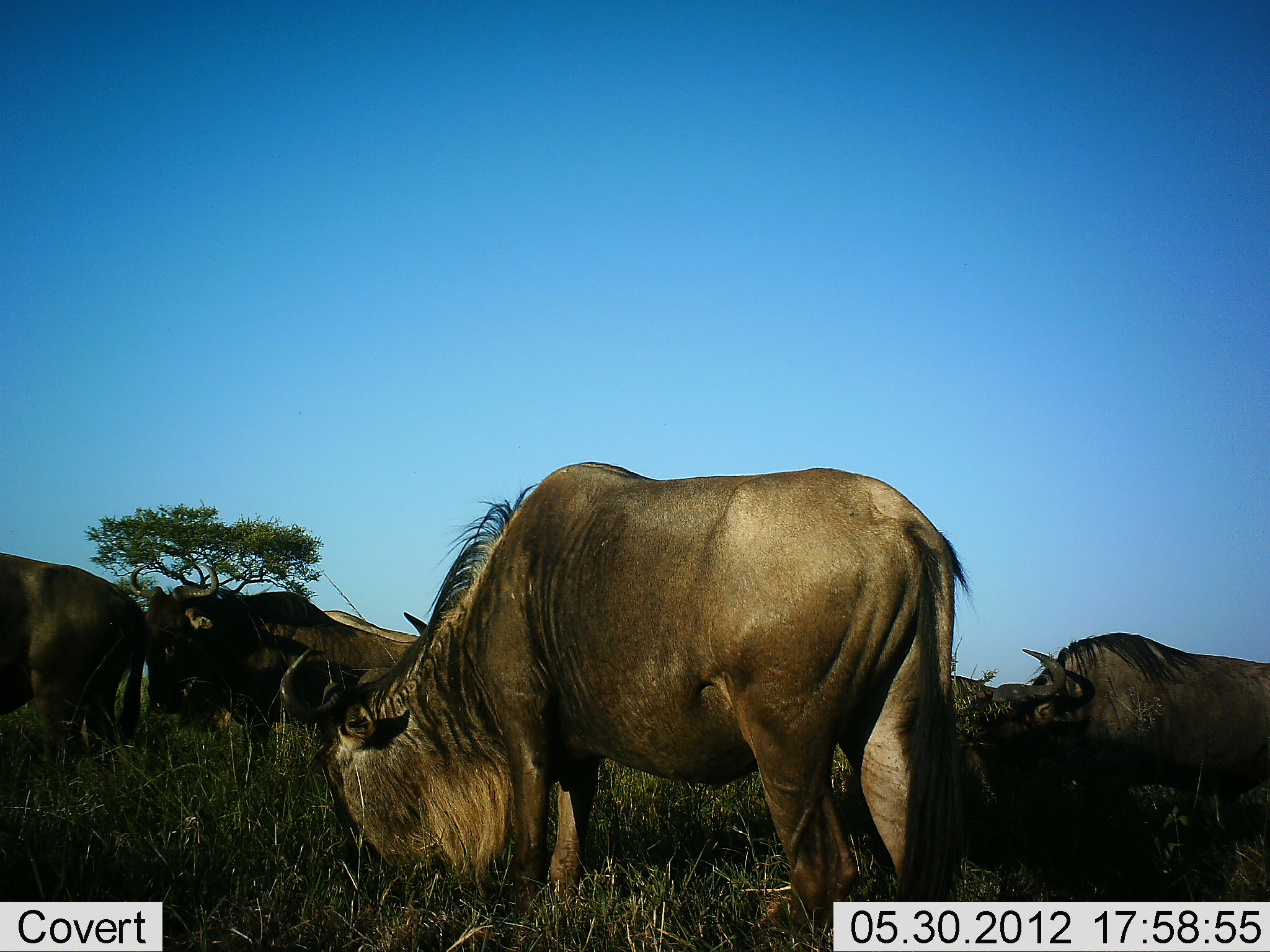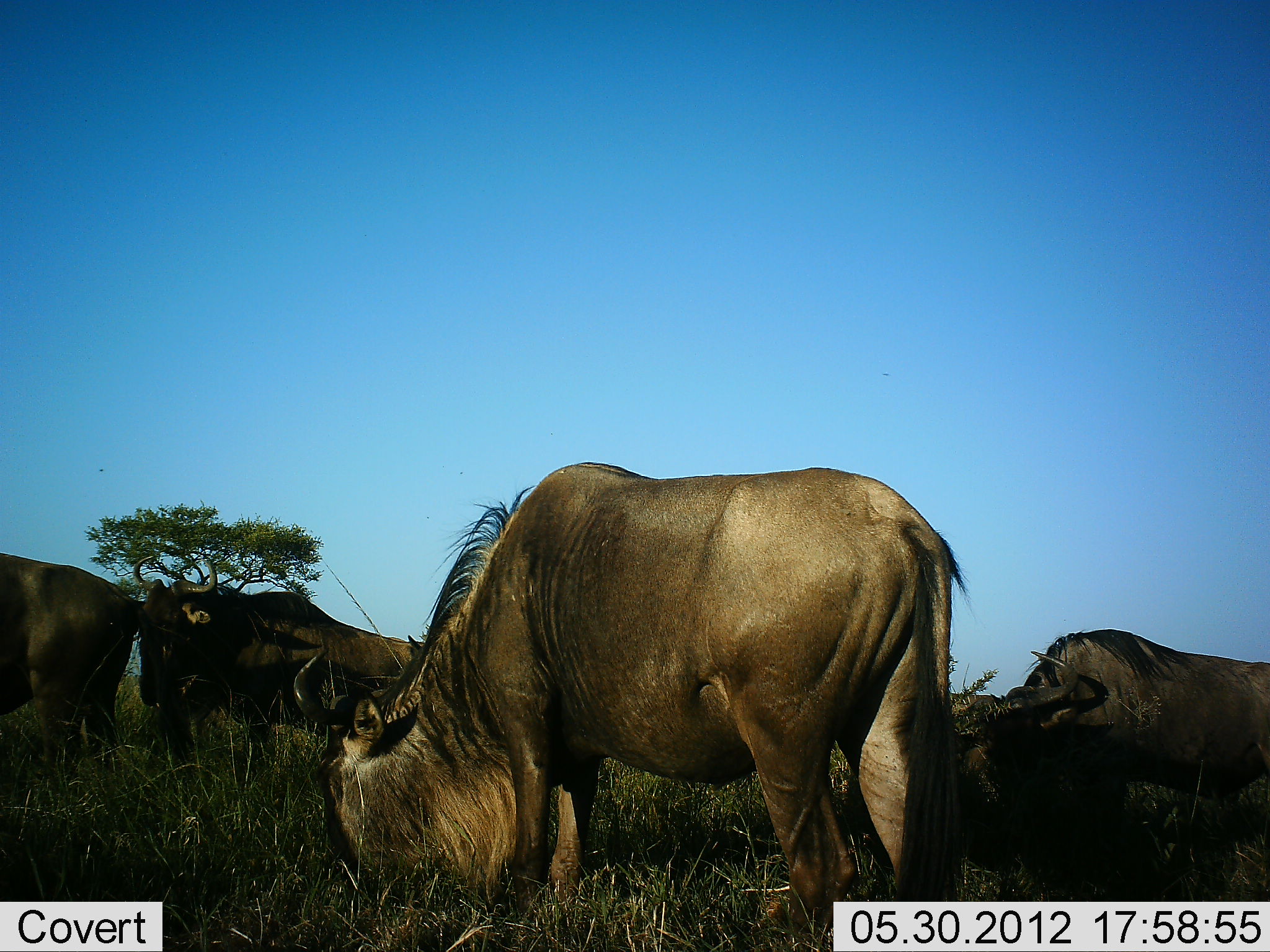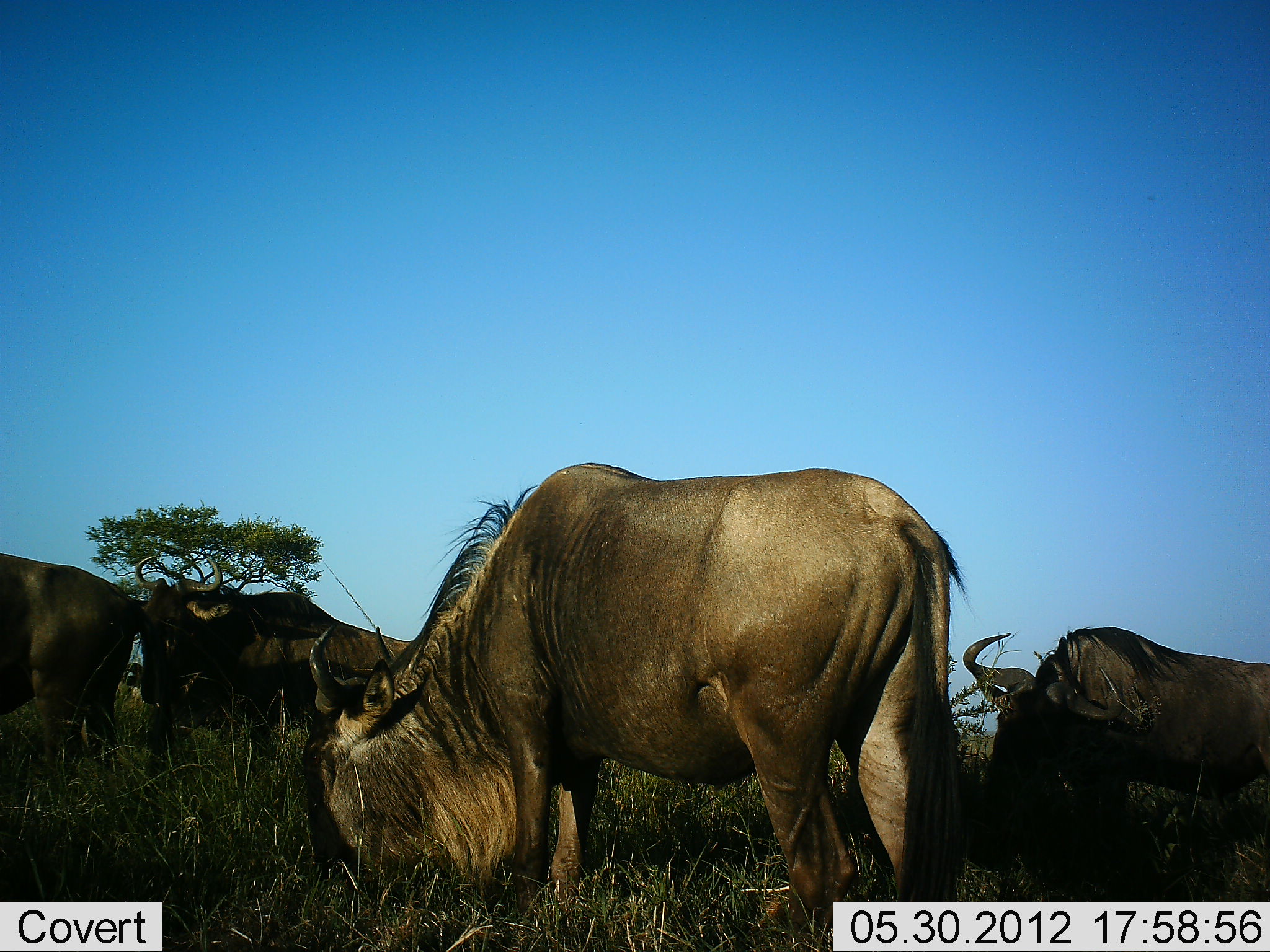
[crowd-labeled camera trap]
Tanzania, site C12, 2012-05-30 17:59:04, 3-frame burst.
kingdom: Animalia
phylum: Chordata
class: Mammalia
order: Artiodactyla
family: Bovidae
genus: Connochaetes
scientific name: Connochaetes taurinus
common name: blue wildebeest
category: wildebeest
Wildebeest (blue wildebeest) (Connochaetes taurinus), count 5. Behavior (volunteer vote fractions): standing 60%, resting 10%, moving 10%, interacting 10%. Young present (vote fraction): 0%. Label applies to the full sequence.